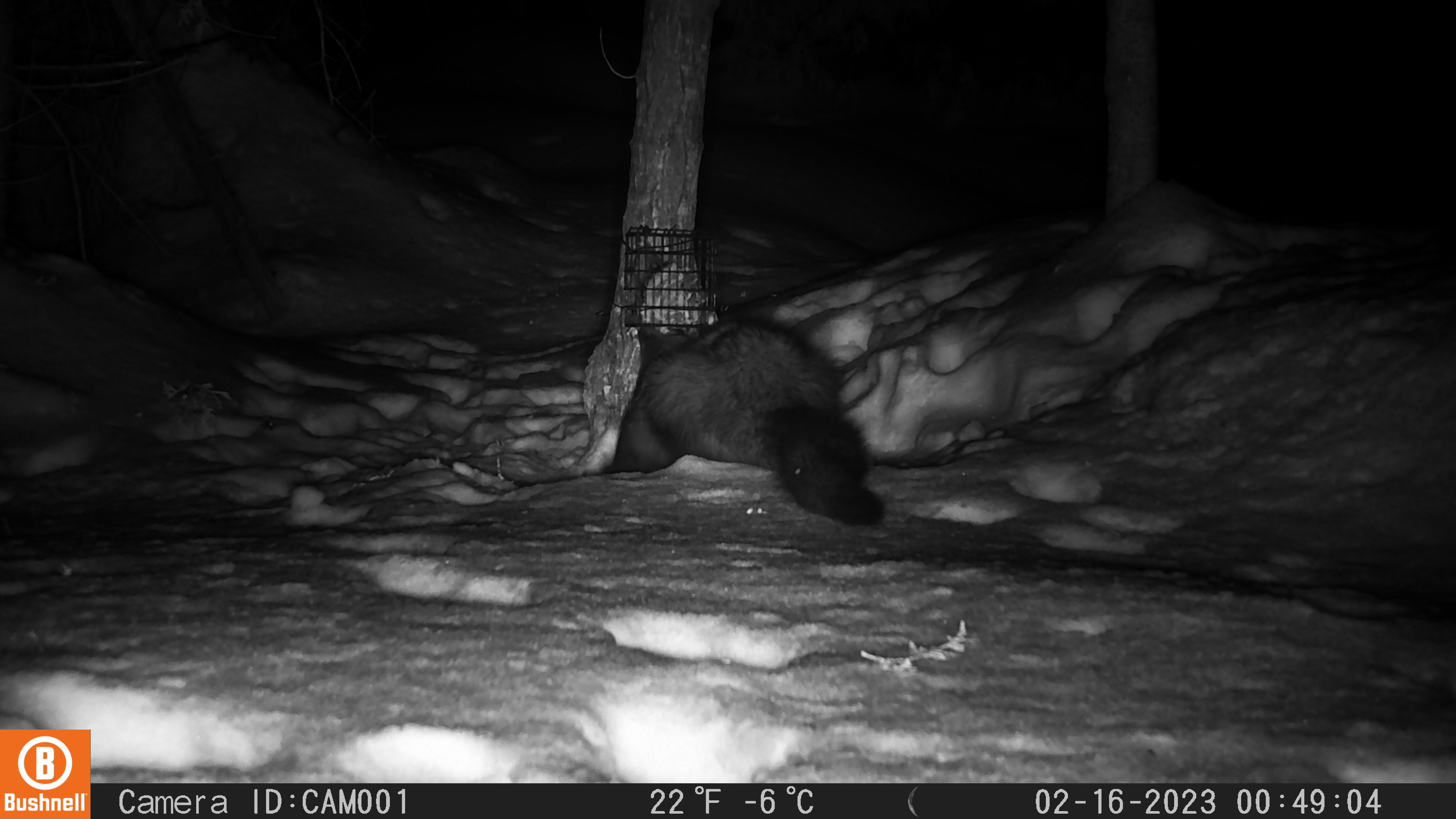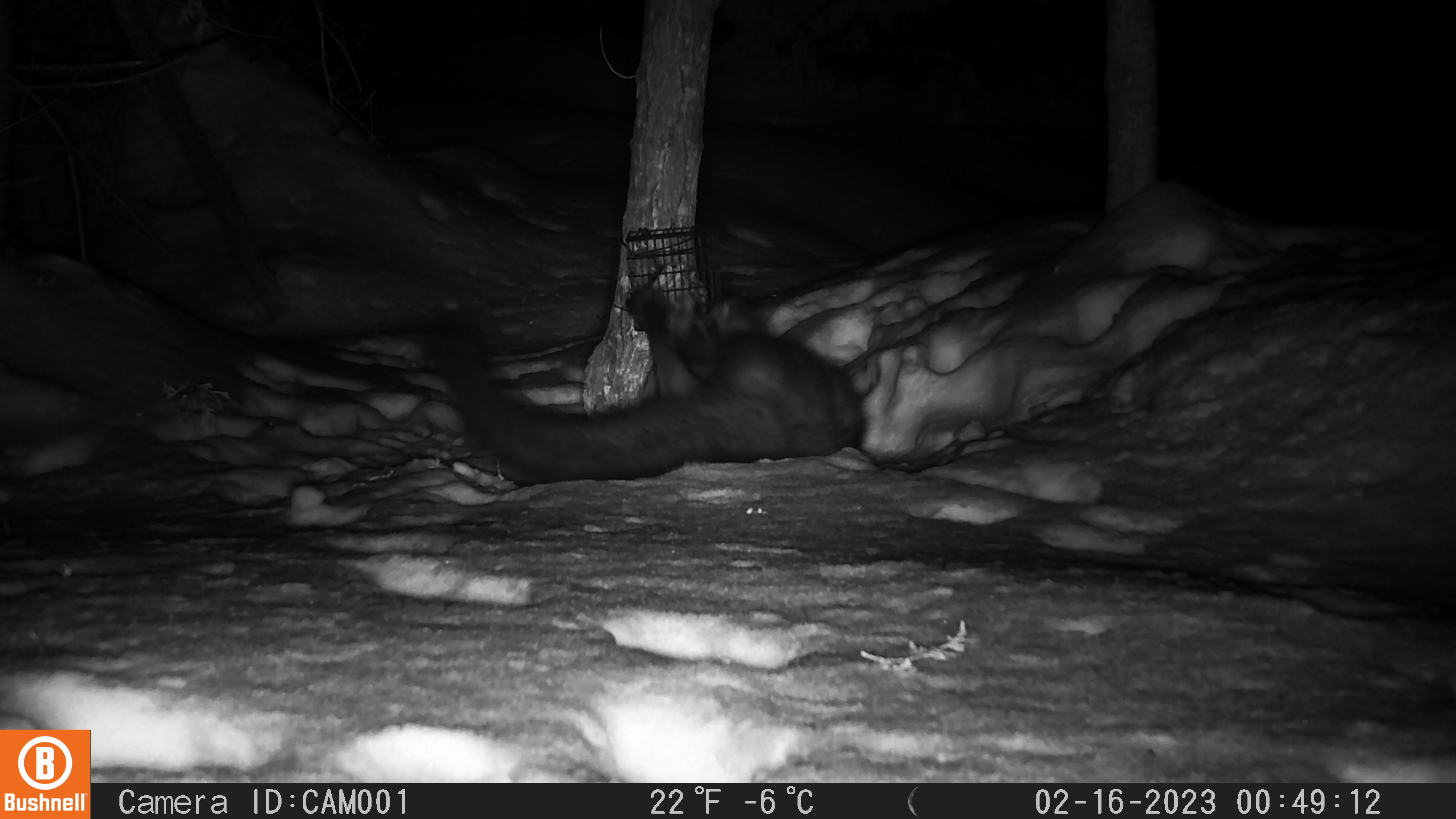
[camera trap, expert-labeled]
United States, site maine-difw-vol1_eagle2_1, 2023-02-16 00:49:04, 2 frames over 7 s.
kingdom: Animalia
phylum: Chordata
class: Mammalia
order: Carnivora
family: Mustelidae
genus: Pekania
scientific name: Pekania pennanti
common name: fisher